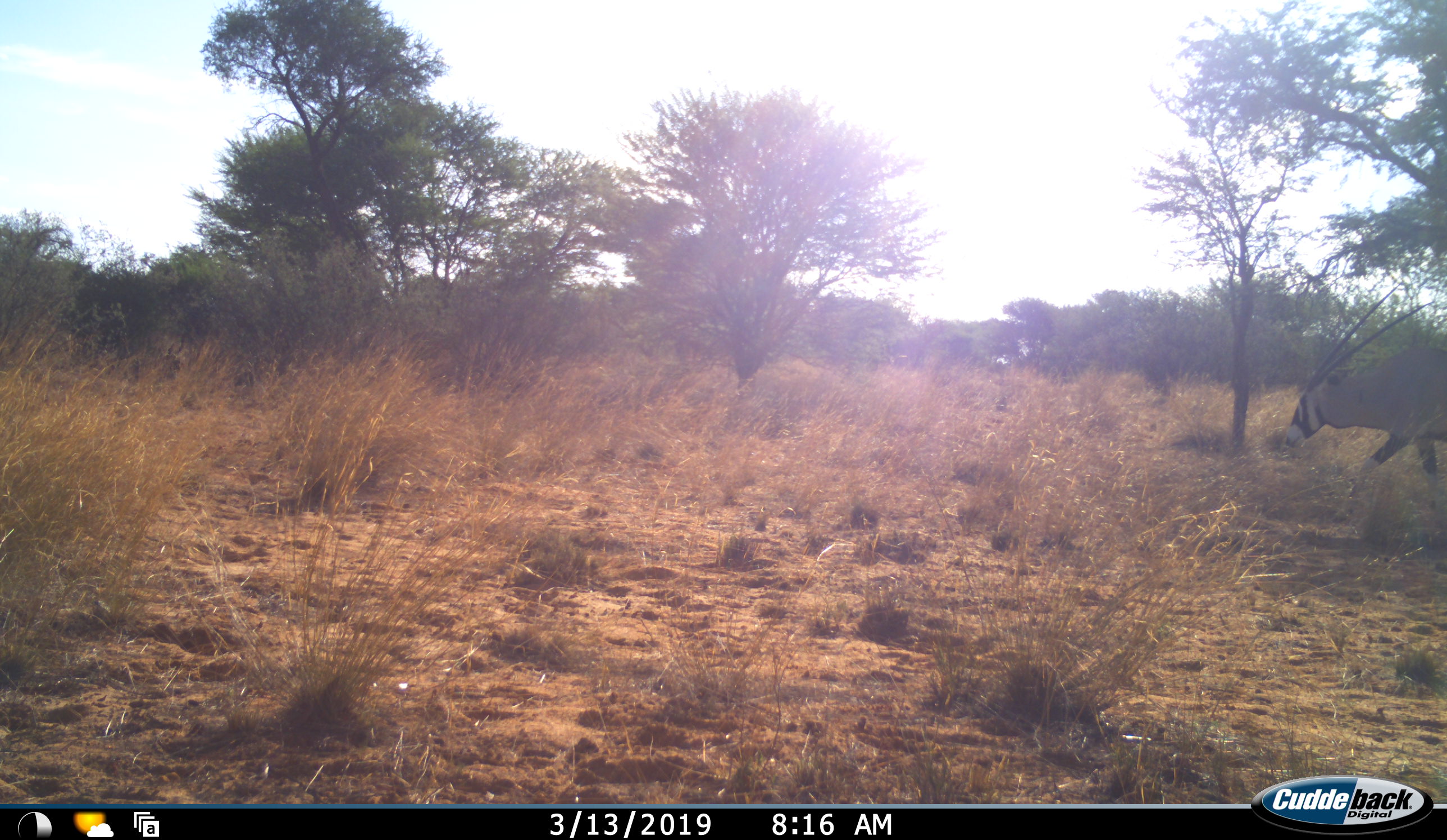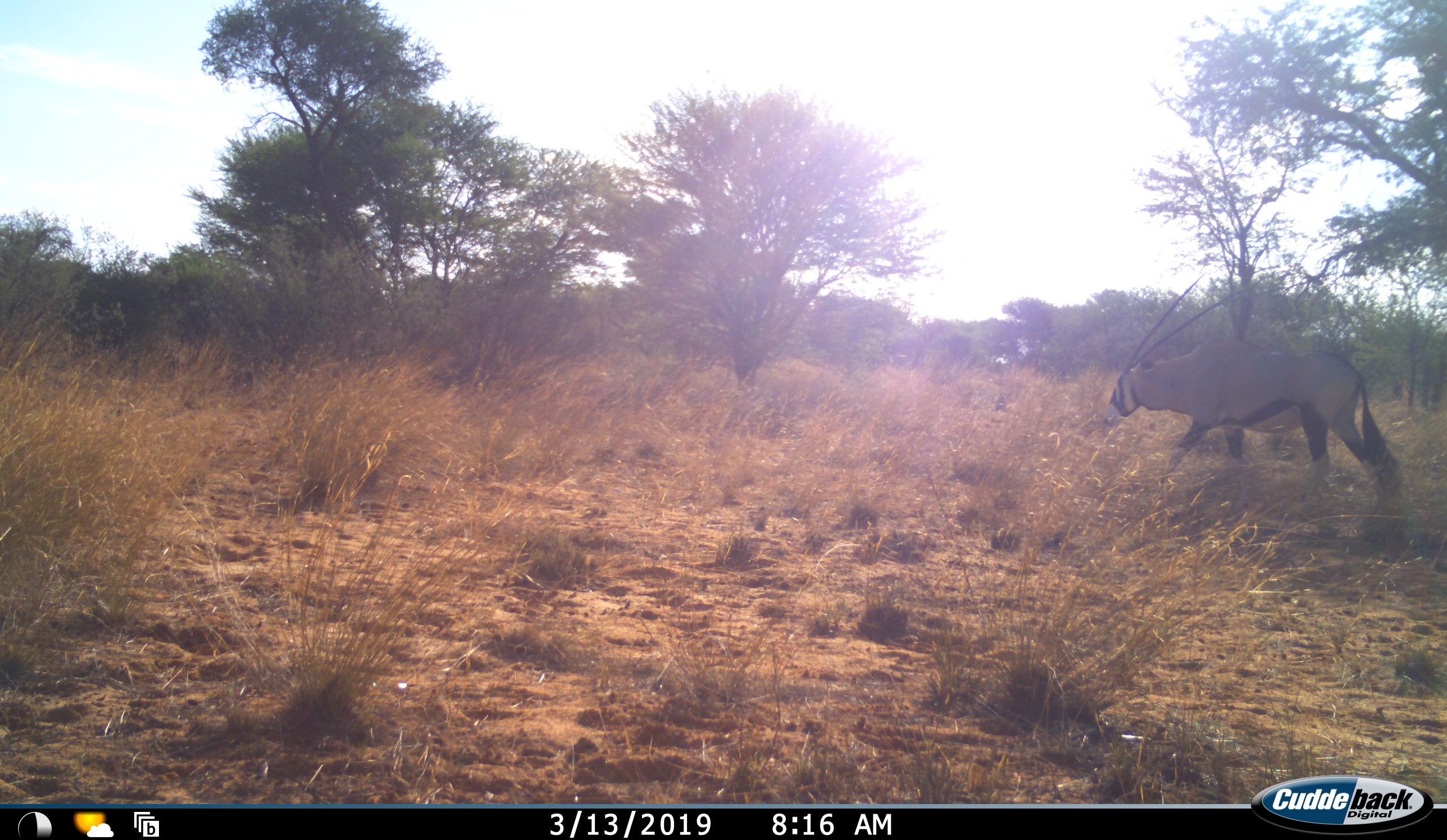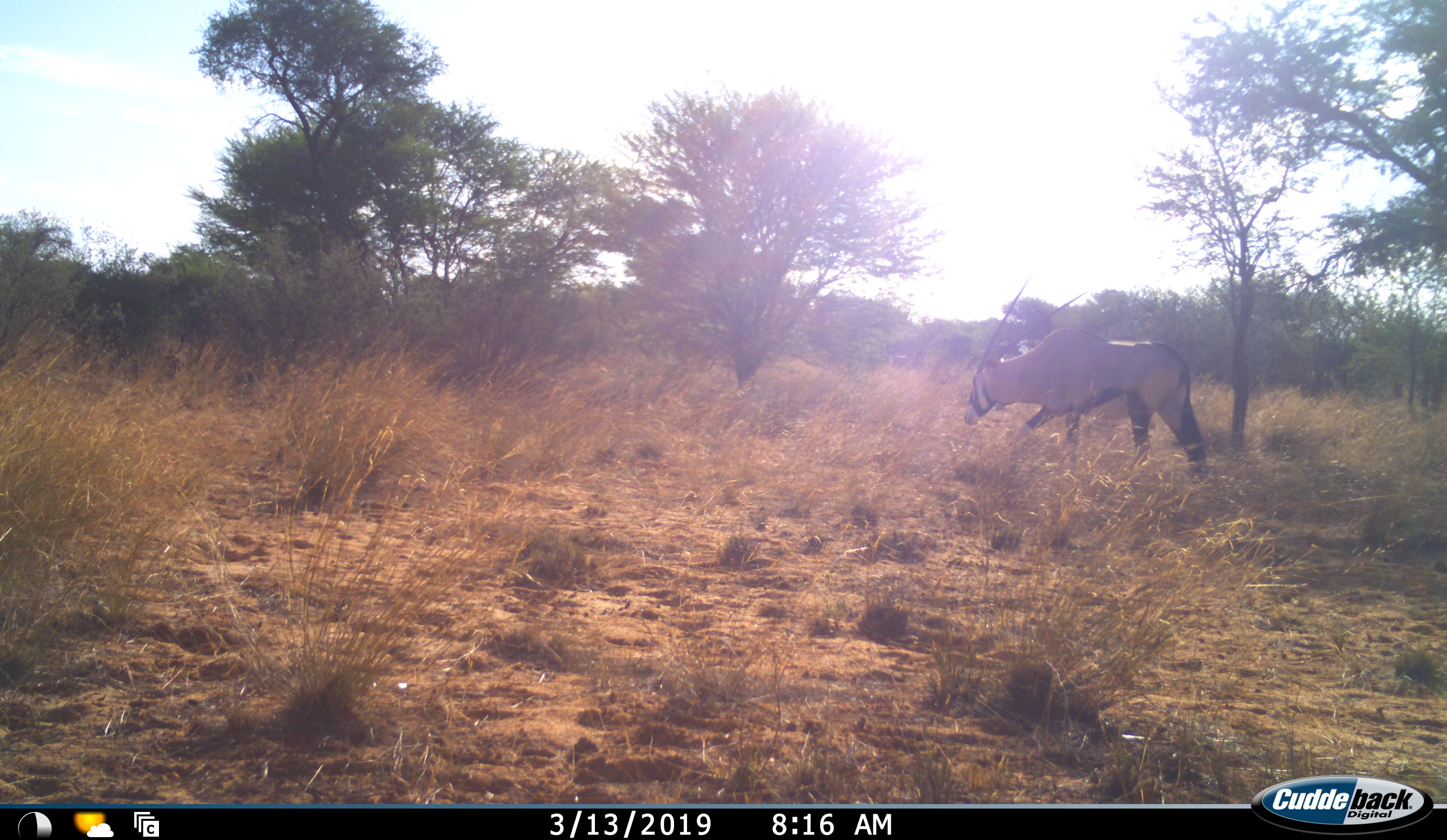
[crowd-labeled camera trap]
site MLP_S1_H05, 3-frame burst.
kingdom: Animalia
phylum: Chordata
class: Mammalia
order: Artiodactyla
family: Bovidae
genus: Oryx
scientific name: Oryx gazella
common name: gemsbok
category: oryx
Oryx (gemsbok) (Oryx gazella), count 1. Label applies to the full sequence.